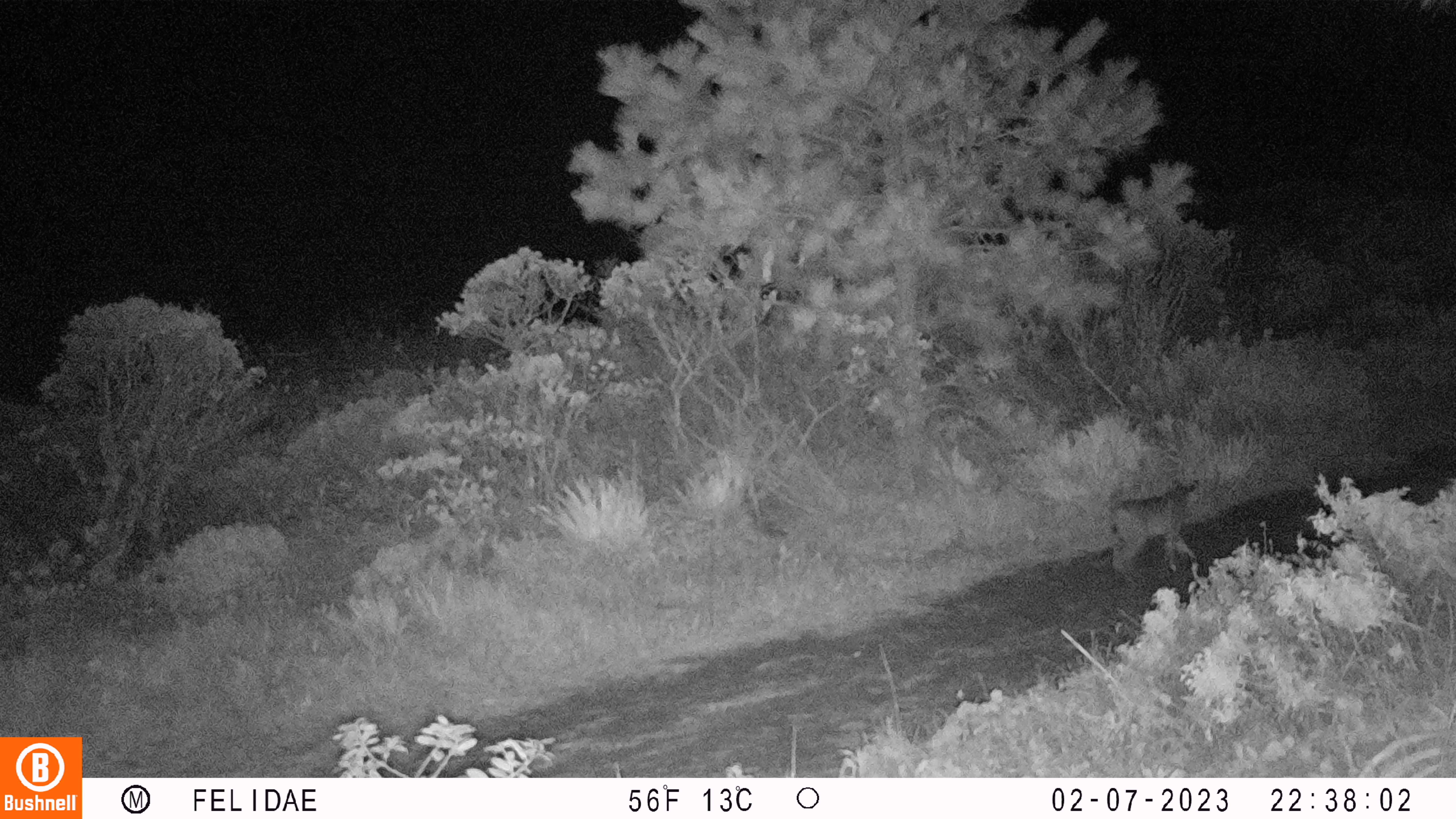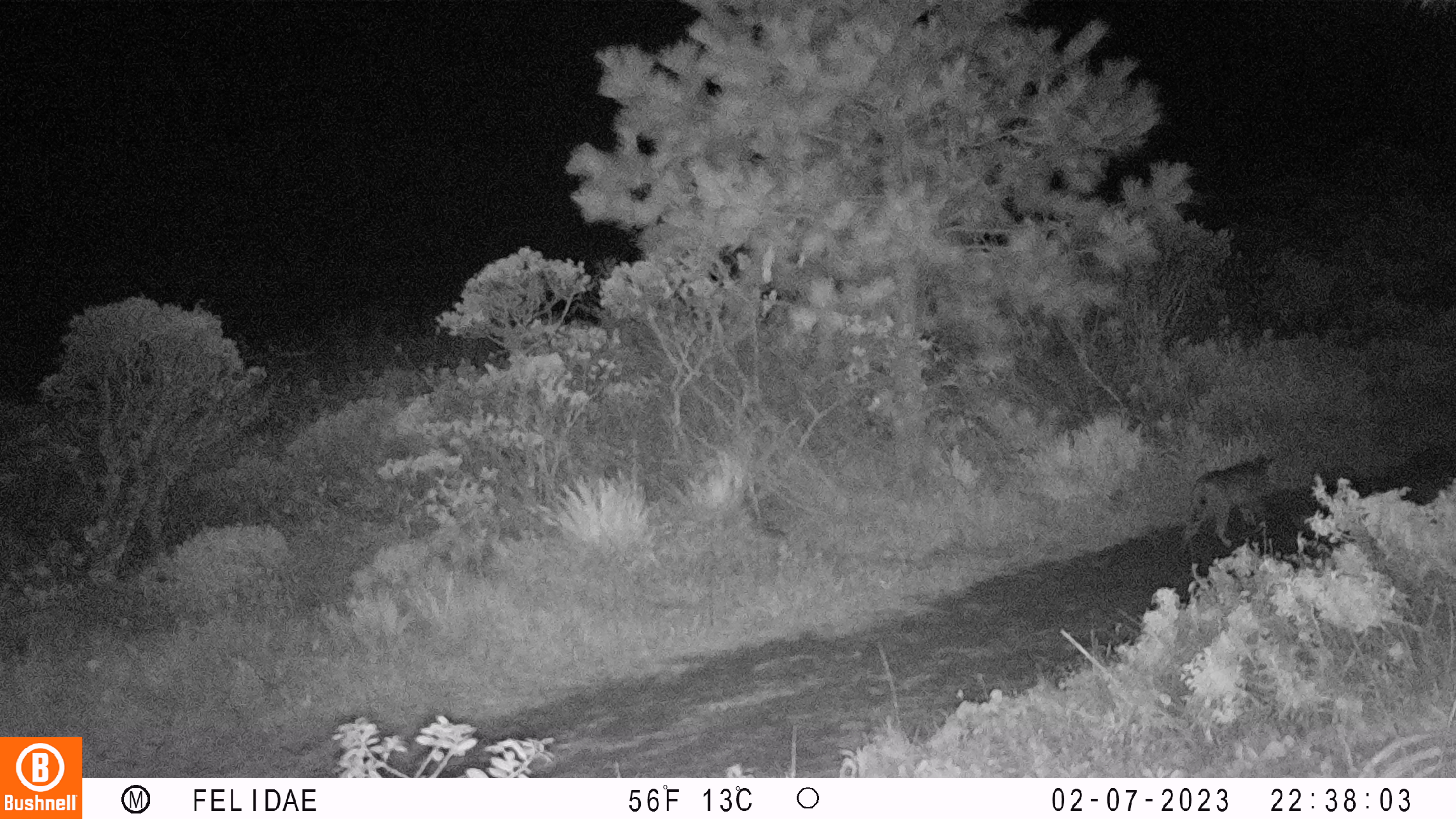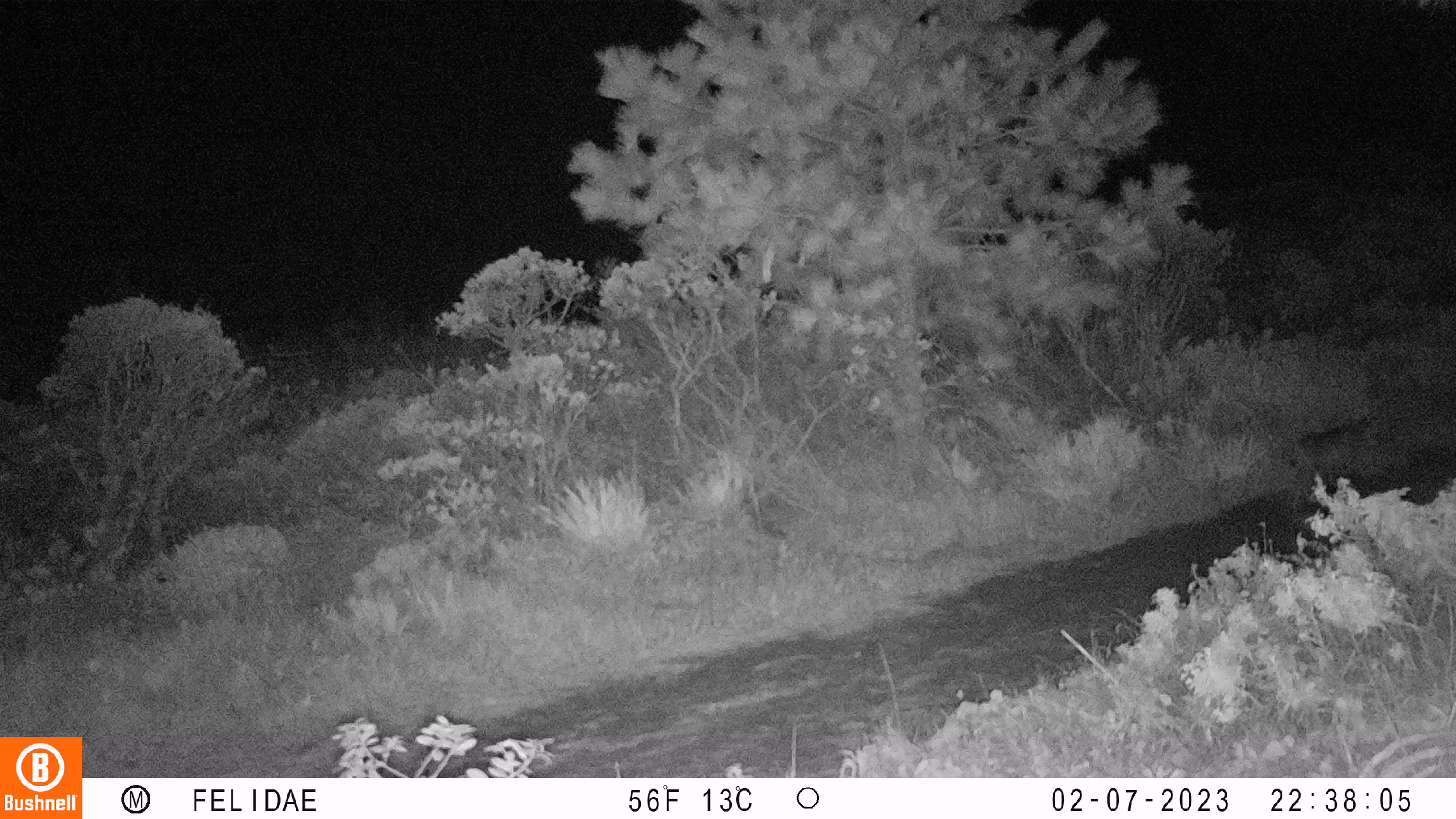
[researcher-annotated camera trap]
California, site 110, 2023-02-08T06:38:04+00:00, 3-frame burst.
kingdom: Animalia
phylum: Chordata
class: Mammalia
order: Carnivora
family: Felidae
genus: Lynx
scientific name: Lynx rufus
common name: bobcat